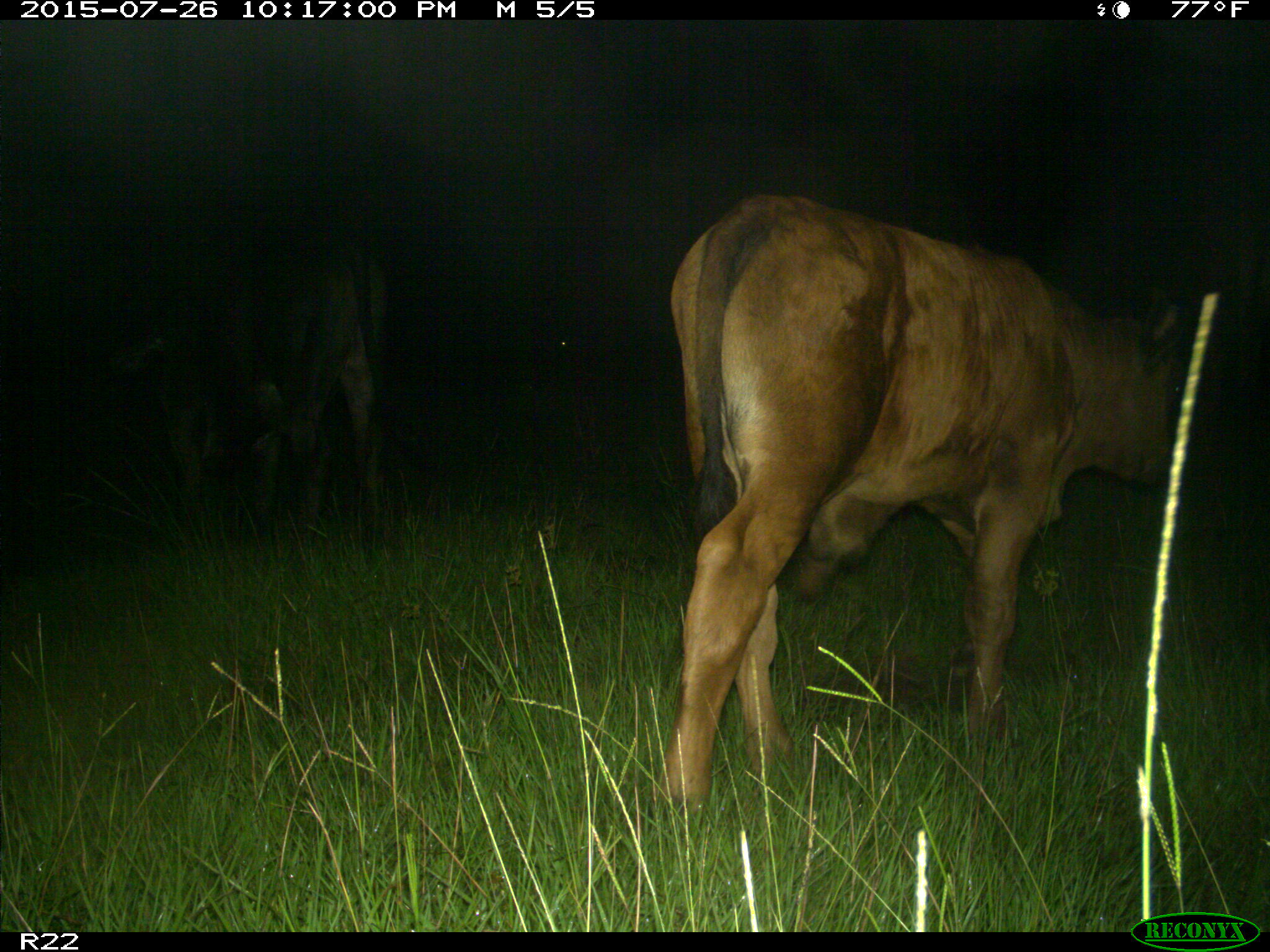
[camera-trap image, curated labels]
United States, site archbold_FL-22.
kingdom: Animalia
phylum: Chordata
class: Mammalia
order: Artiodactyla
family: Bovidae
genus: Bos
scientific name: Bos taurus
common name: domestic cow